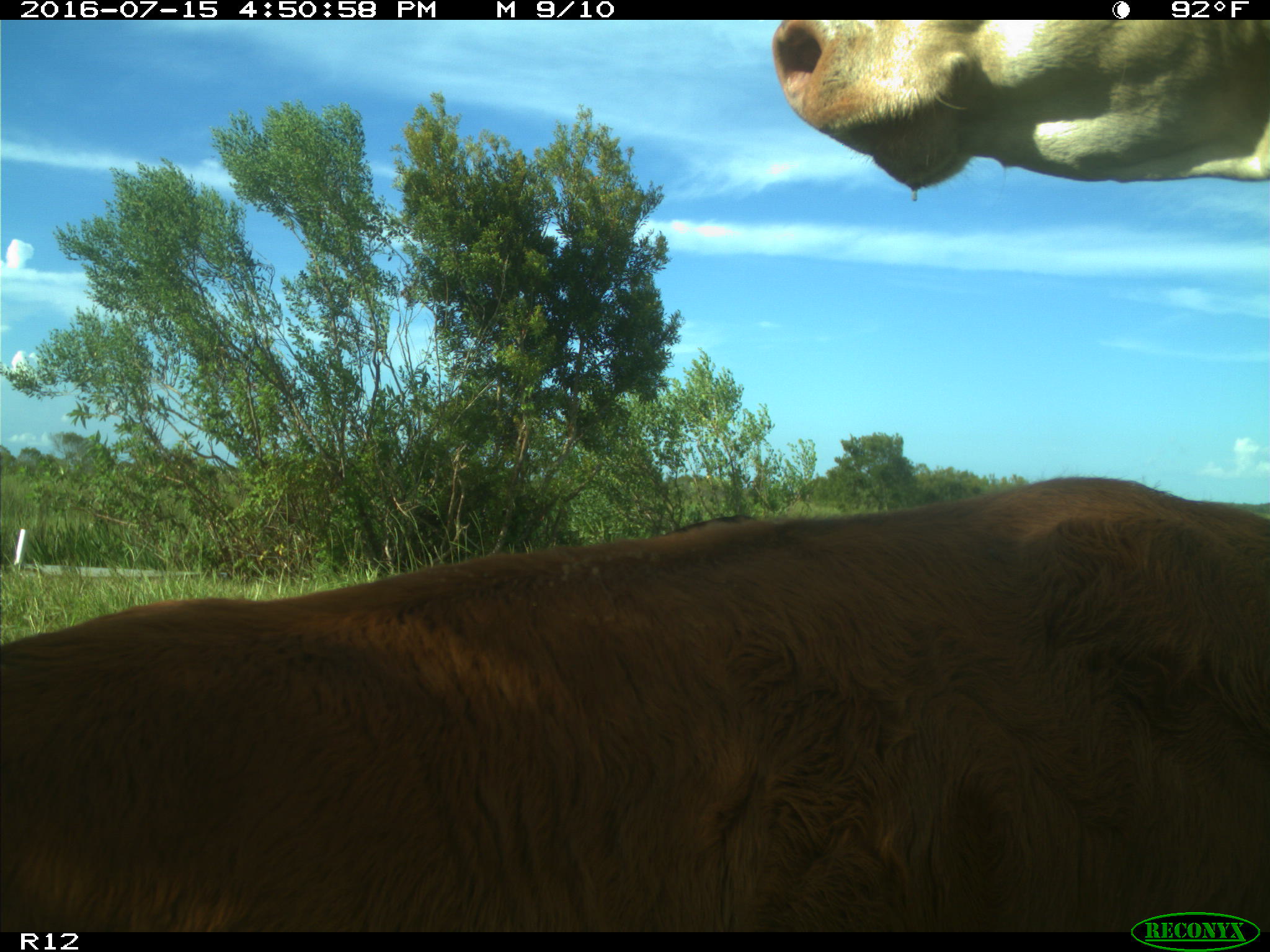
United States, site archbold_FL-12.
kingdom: Animalia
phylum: Chordata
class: Mammalia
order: Artiodactyla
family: Bovidae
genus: Bos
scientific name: Bos taurus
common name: domestic cow